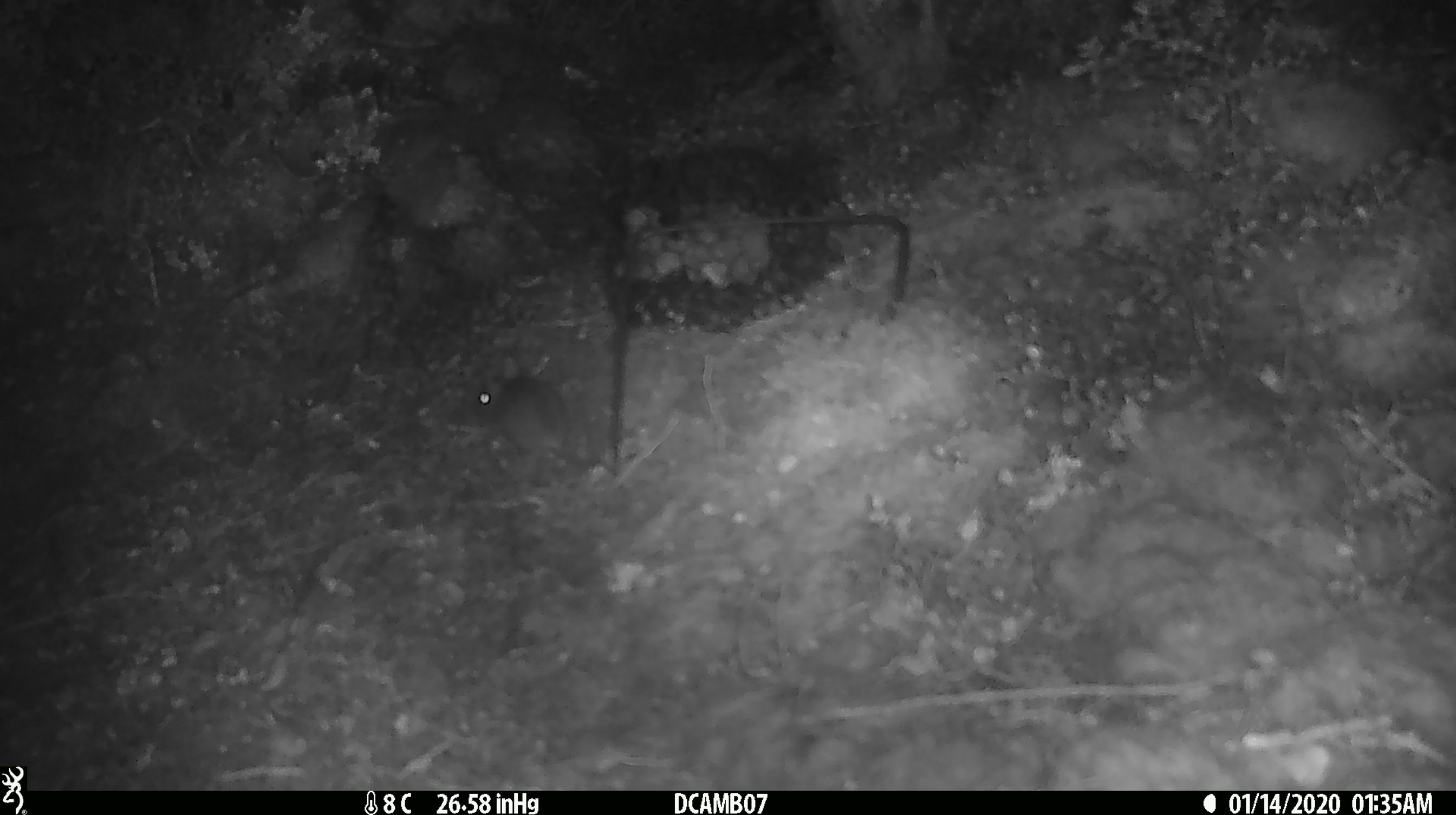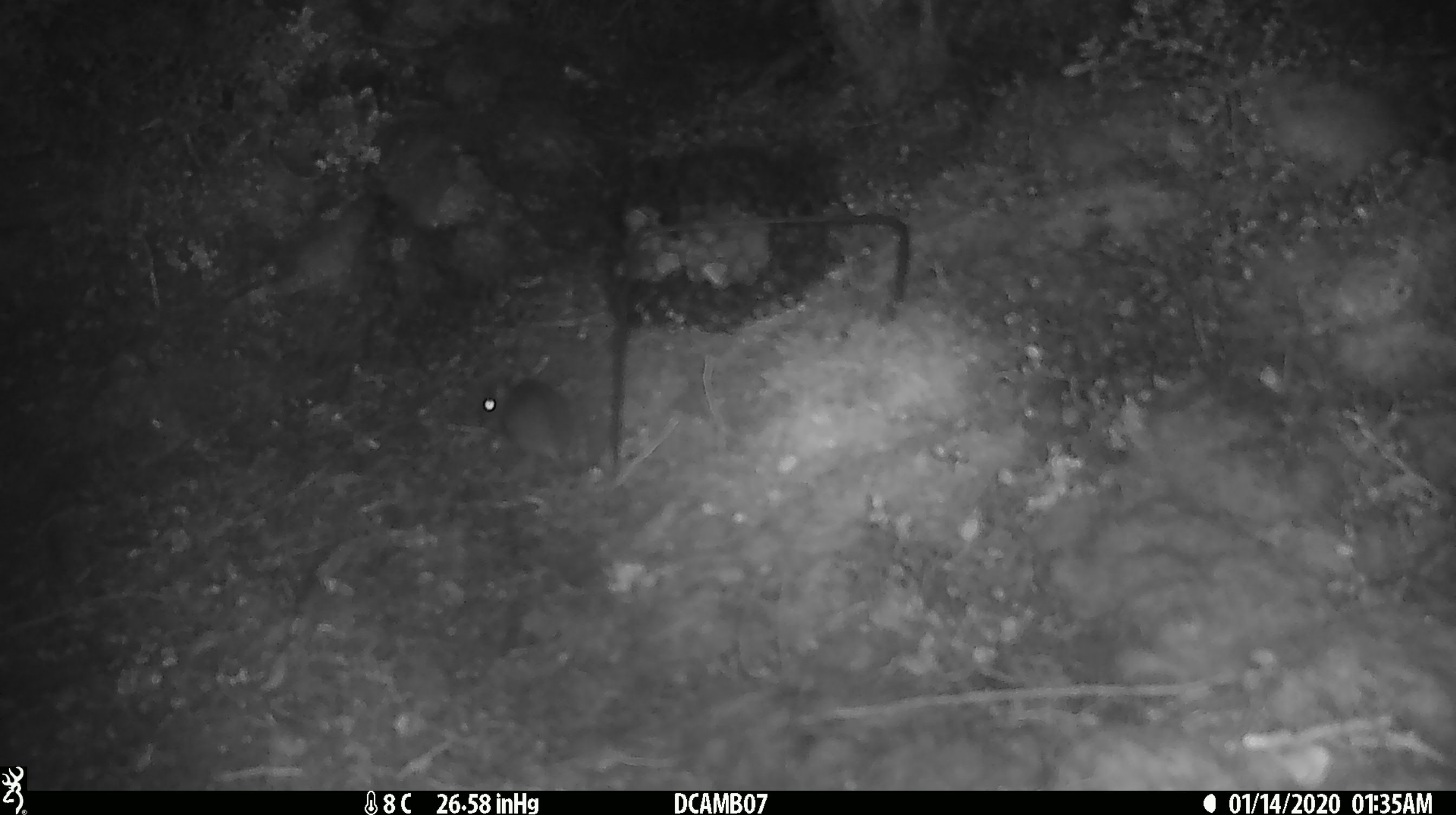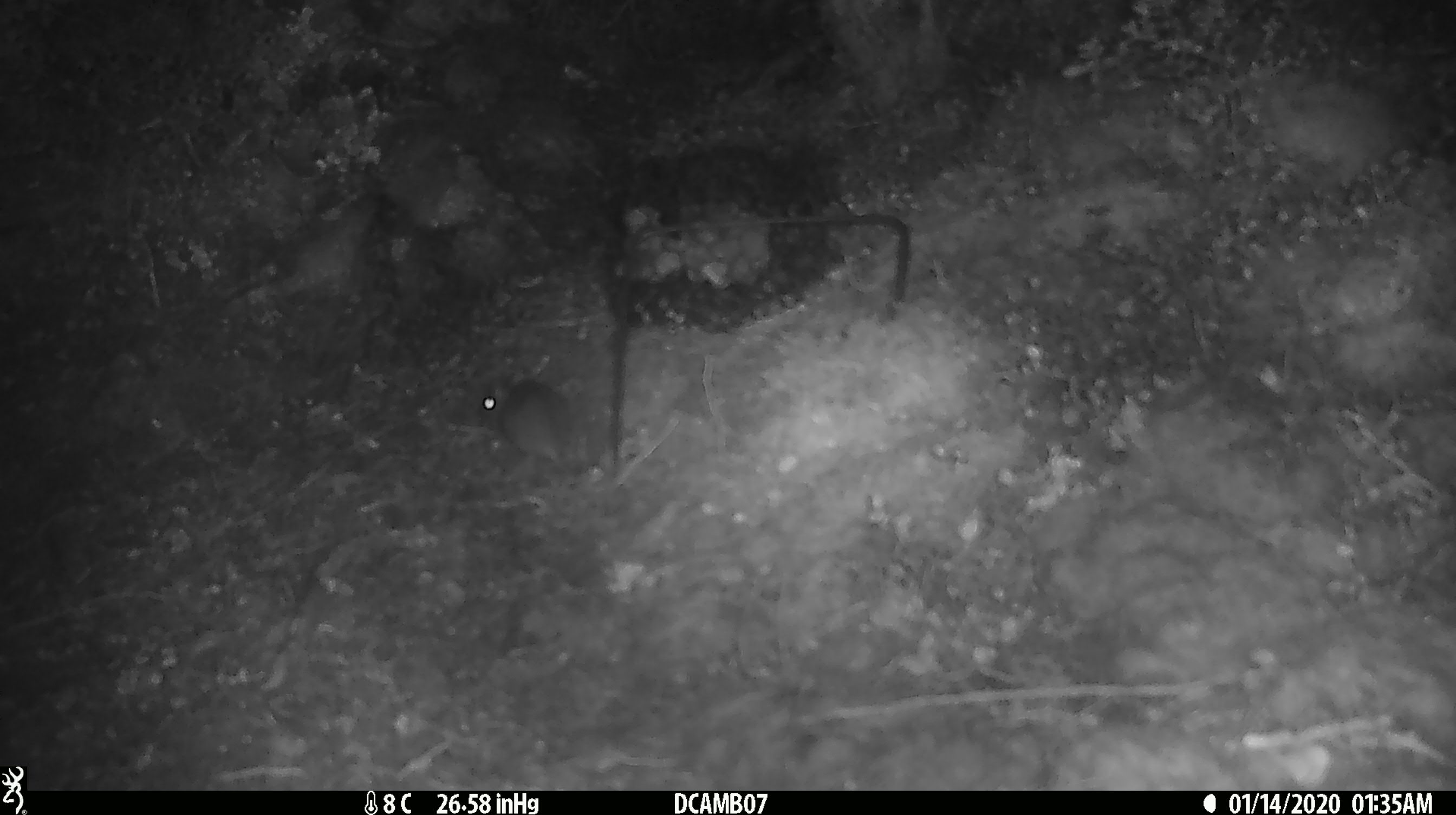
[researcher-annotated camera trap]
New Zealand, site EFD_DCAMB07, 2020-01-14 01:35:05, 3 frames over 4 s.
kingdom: Animalia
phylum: Chordata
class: Mammalia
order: Rodentia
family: Muridae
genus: Mus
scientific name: Mus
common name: mouse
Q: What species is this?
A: Mouse (Mus).